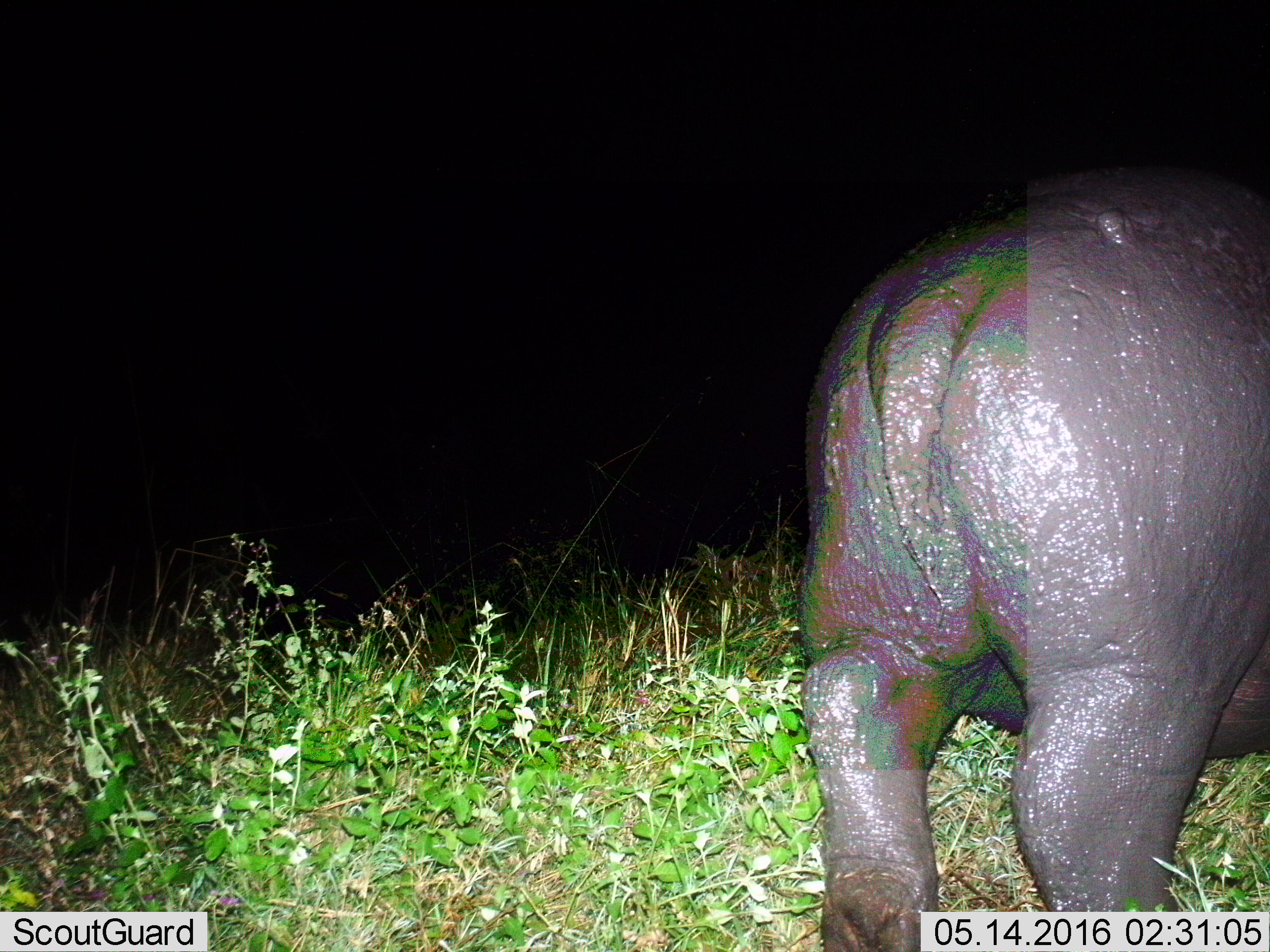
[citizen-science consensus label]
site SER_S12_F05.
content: unidentified animal